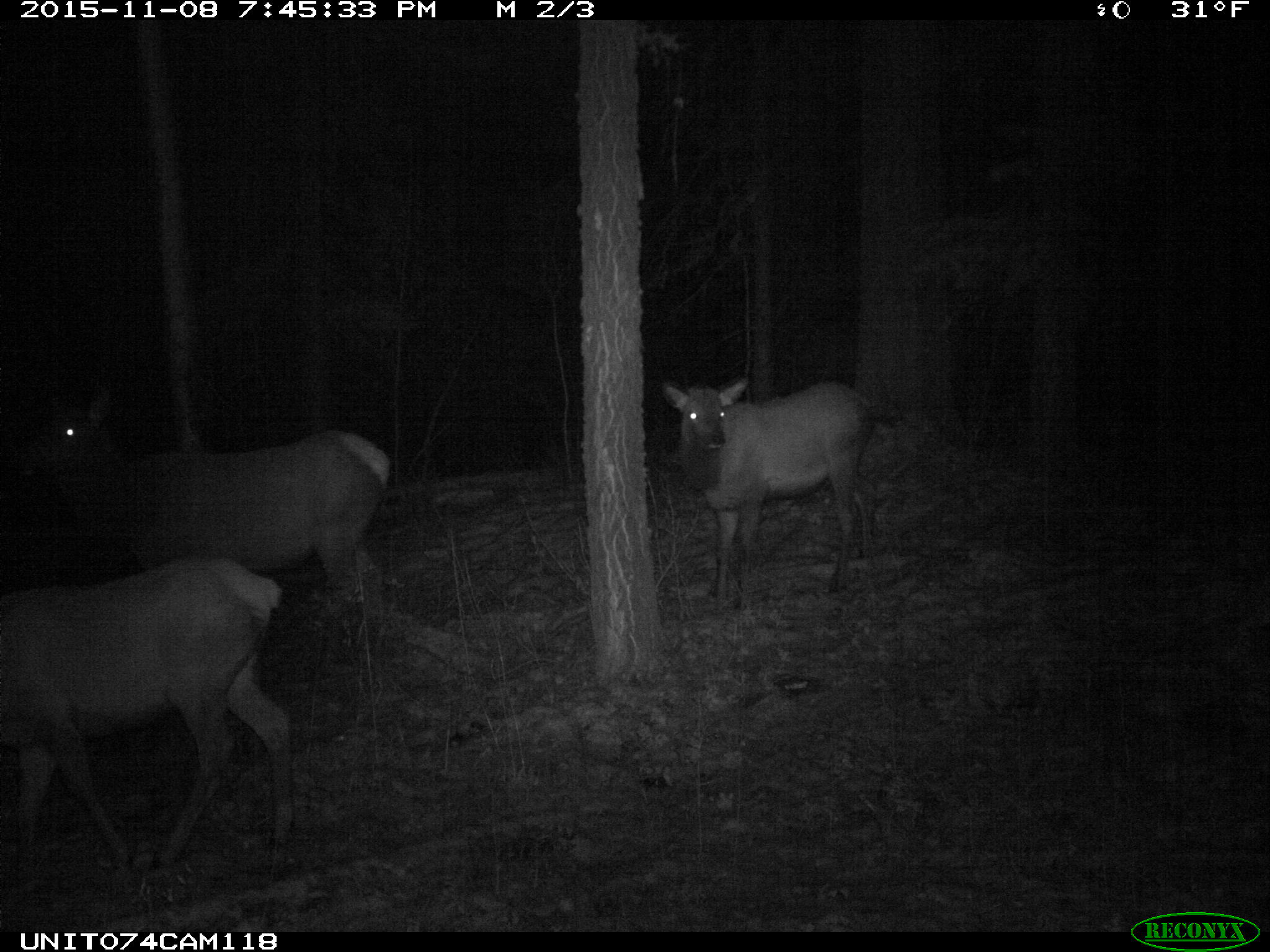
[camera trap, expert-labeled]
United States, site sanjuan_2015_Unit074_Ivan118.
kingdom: Animalia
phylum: Chordata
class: Mammalia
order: Artiodactyla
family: Cervidae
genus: Cervus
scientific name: Cervus elaphus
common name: red deer